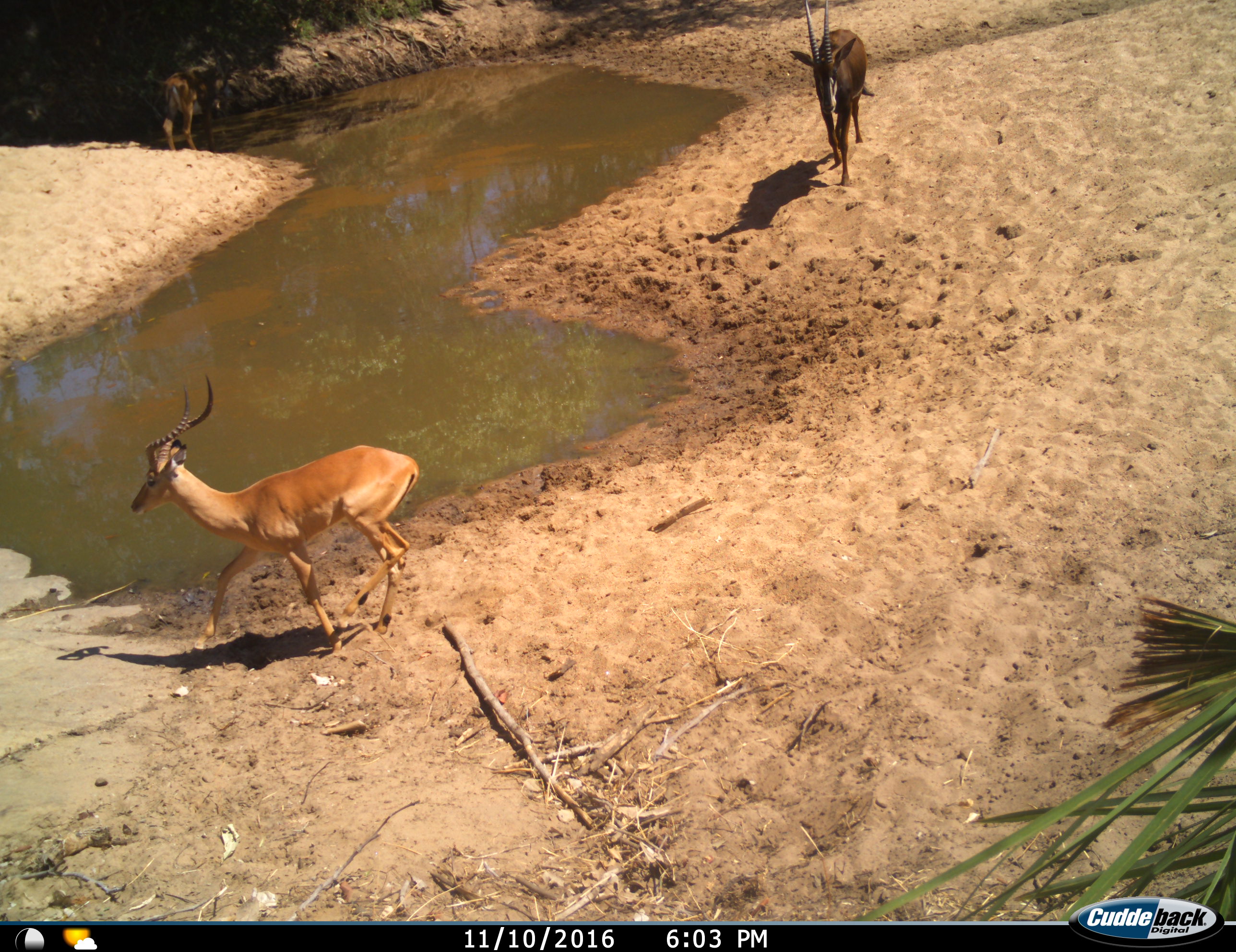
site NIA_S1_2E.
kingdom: Animalia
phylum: Chordata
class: Mammalia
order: Artiodactyla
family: Bovidae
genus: Aepyceros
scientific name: Aepyceros melampus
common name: impala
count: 1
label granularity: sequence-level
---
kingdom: Animalia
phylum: Chordata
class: Mammalia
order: Artiodactyla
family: Bovidae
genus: Hippotragus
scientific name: Hippotragus niger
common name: sable antelope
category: sable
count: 2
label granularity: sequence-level